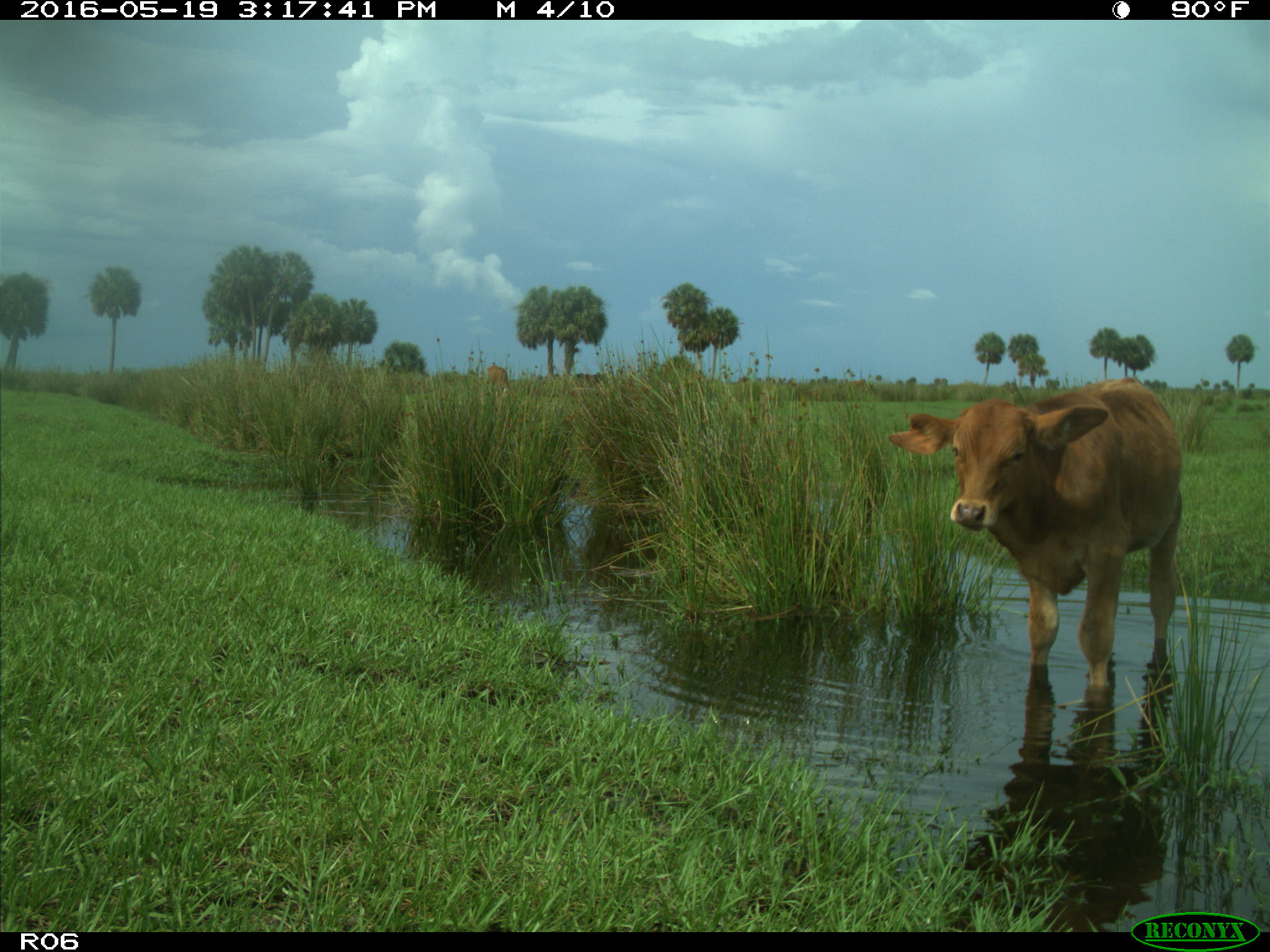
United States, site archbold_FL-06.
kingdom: Animalia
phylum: Chordata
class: Mammalia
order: Artiodactyla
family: Bovidae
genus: Bos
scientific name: Bos taurus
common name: domestic cow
Bos taurus (domestic cow).